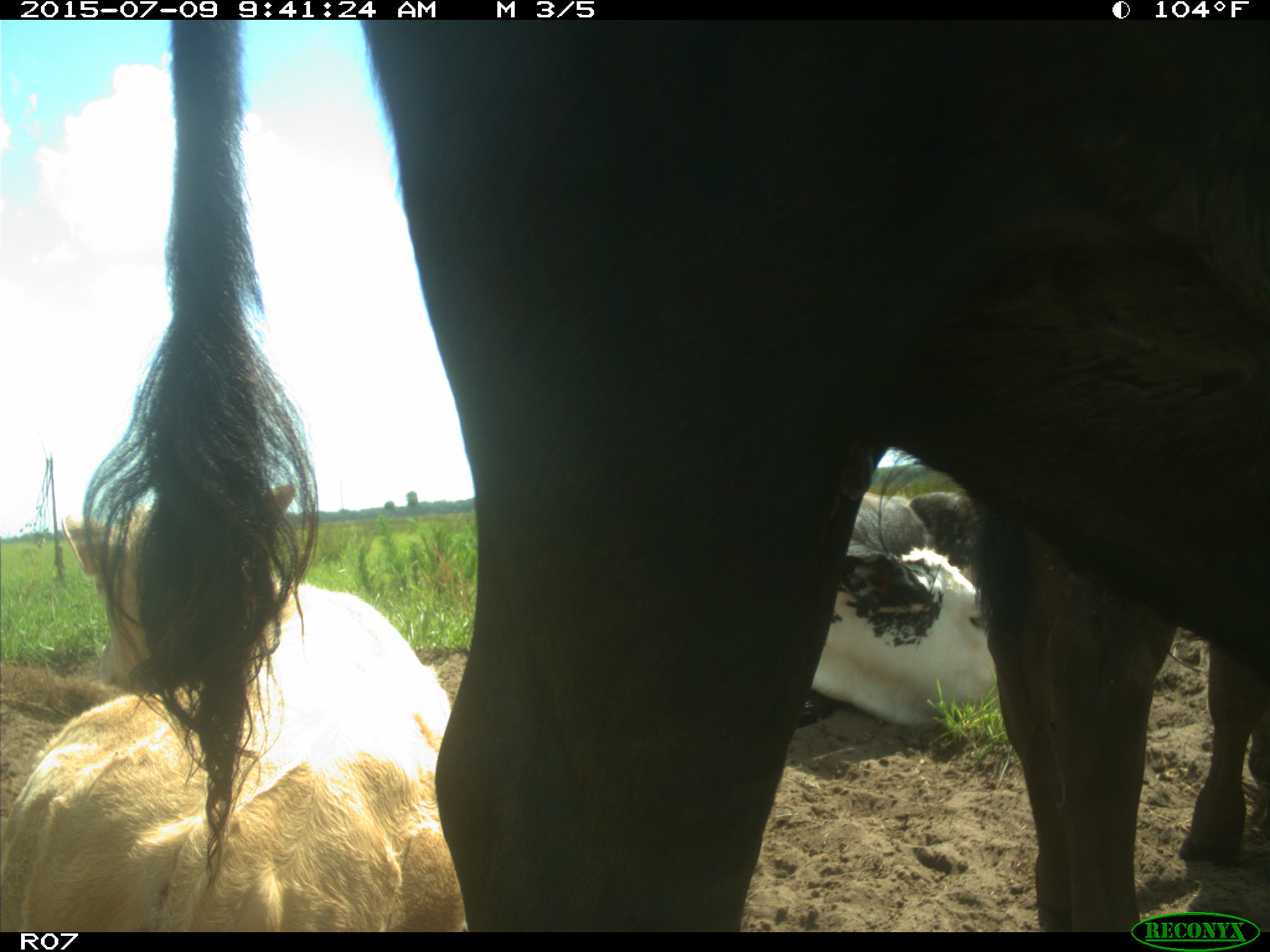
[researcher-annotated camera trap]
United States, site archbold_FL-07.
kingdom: Animalia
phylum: Chordata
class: Mammalia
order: Artiodactyla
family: Bovidae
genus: Bos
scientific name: Bos taurus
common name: domestic cow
Bos taurus (domestic cow).